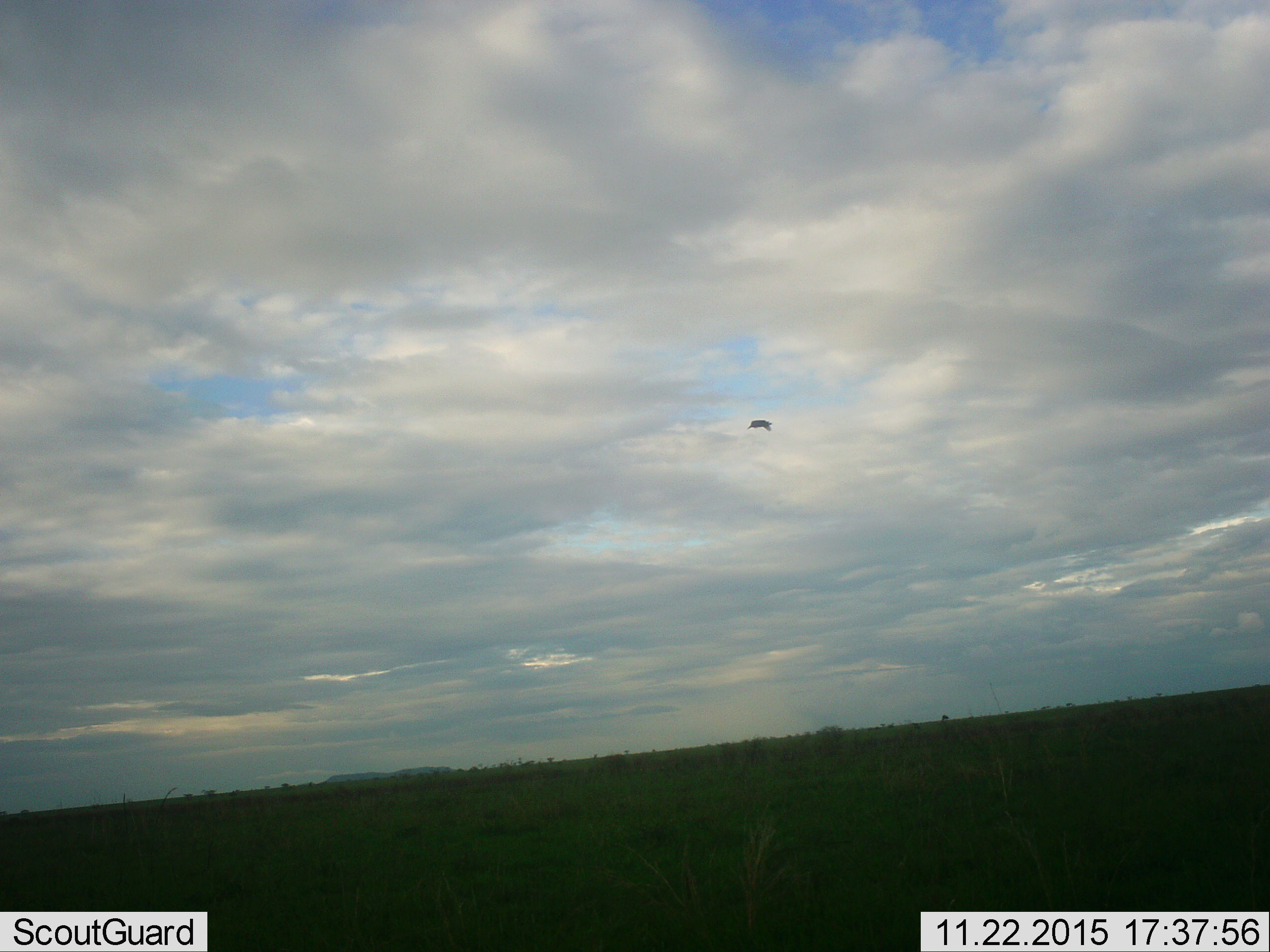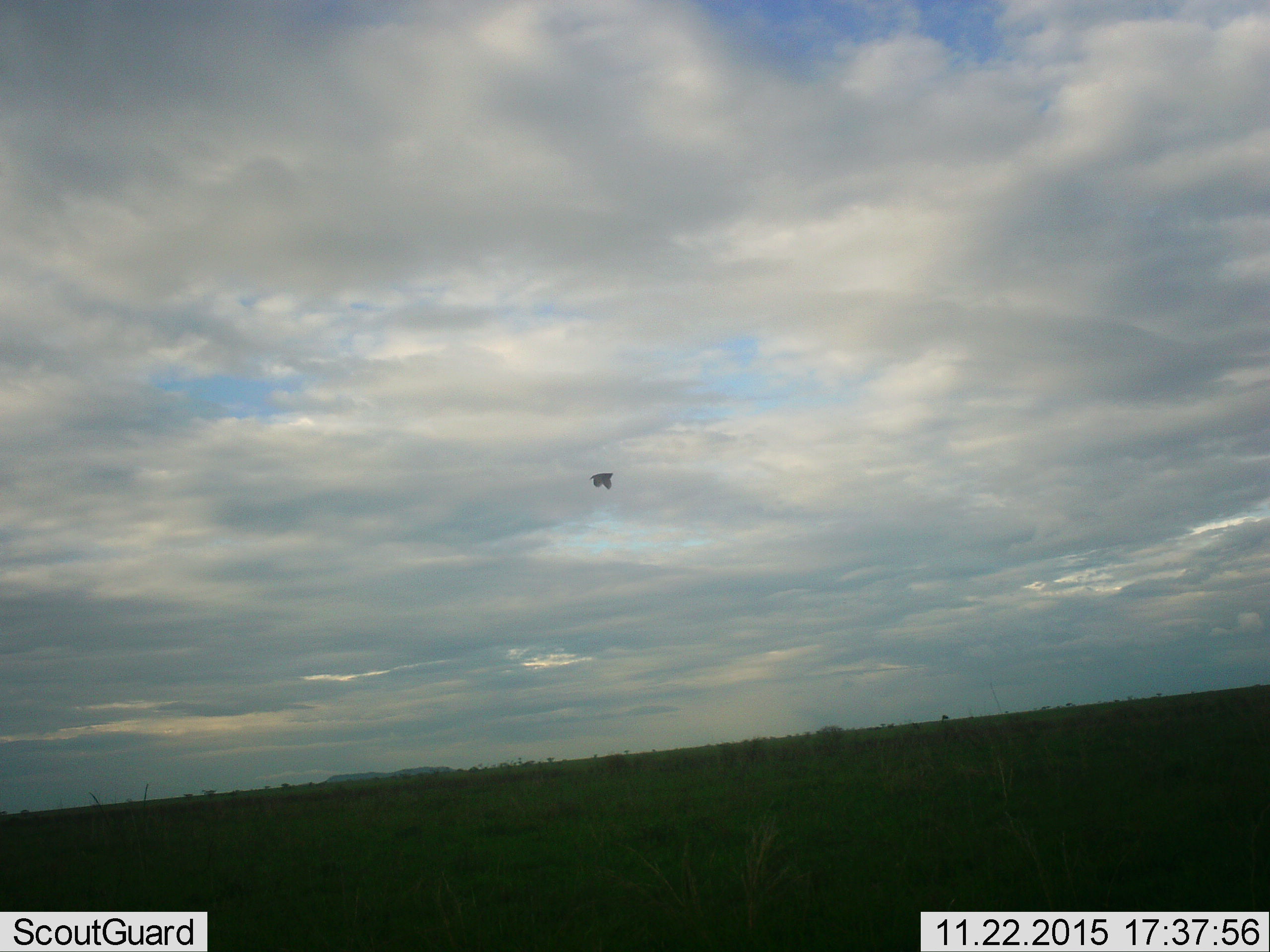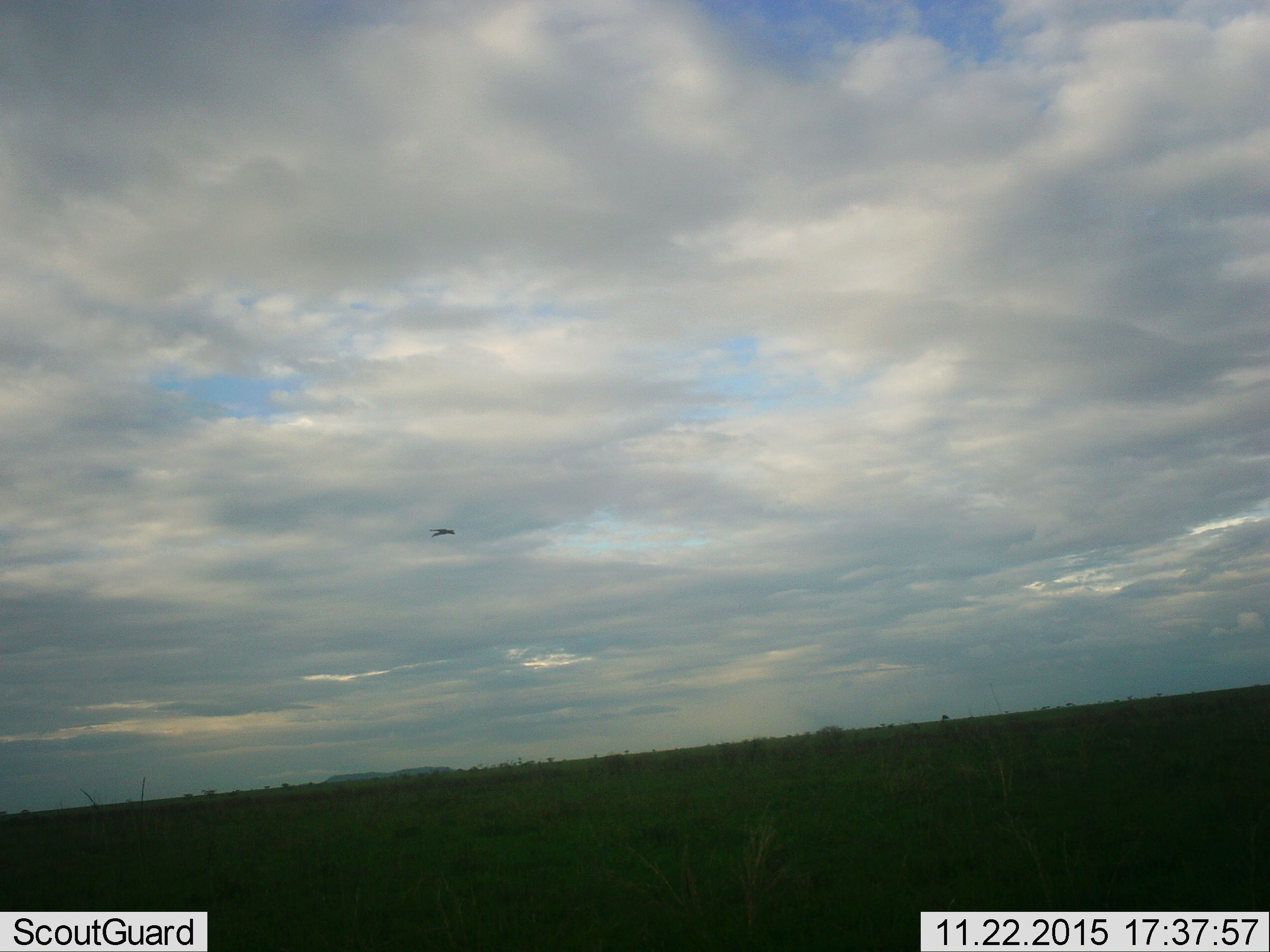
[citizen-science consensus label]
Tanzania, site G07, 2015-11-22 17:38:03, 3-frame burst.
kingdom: Animalia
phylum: Chordata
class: Aves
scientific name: Aves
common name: bird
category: otherbird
Otherbird (bird) (Aves), count 1. Behavior (volunteer vote fractions): standing 0%, resting 0%, moving 100%, interacting 0%. Young present (vote fraction): 0%. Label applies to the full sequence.